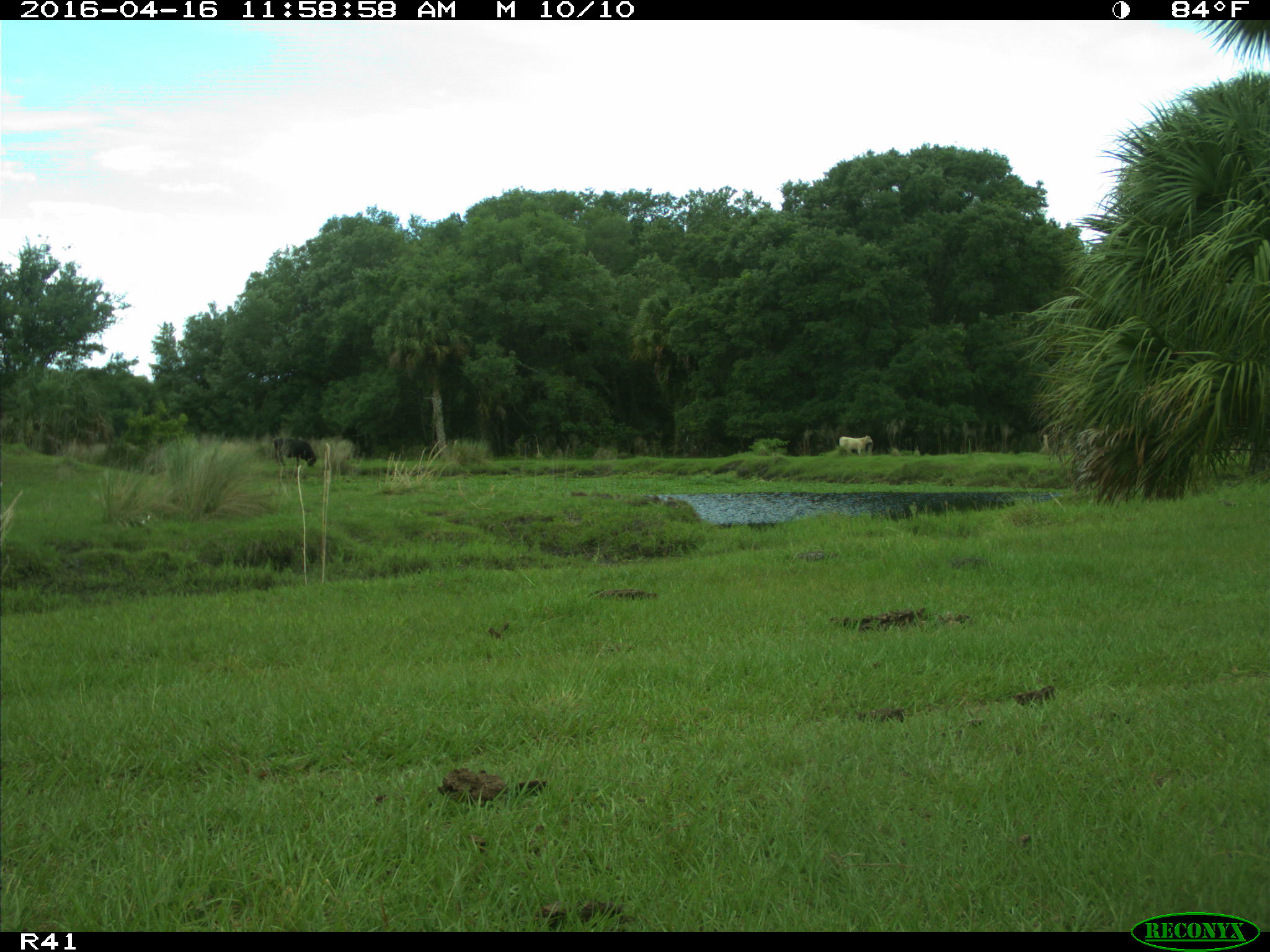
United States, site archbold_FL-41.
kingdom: Animalia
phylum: Chordata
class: Mammalia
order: Artiodactyla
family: Bovidae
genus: Bos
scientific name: Bos taurus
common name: domestic cow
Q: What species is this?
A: Bos taurus (domestic cow).